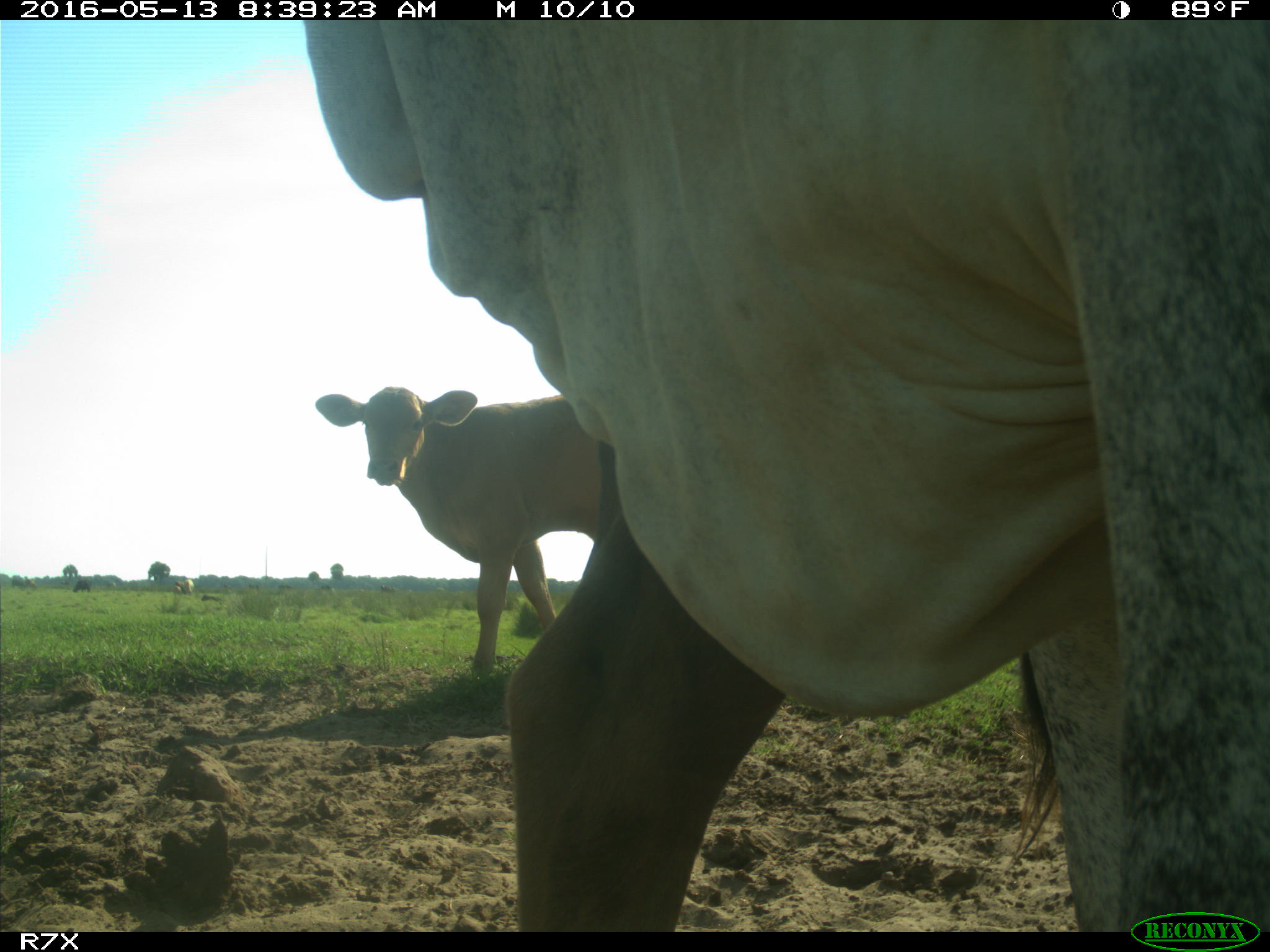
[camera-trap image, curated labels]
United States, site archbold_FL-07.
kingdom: Animalia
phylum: Chordata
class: Mammalia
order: Artiodactyla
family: Bovidae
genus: Bos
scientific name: Bos taurus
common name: domestic cow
Bos taurus (domestic cow).